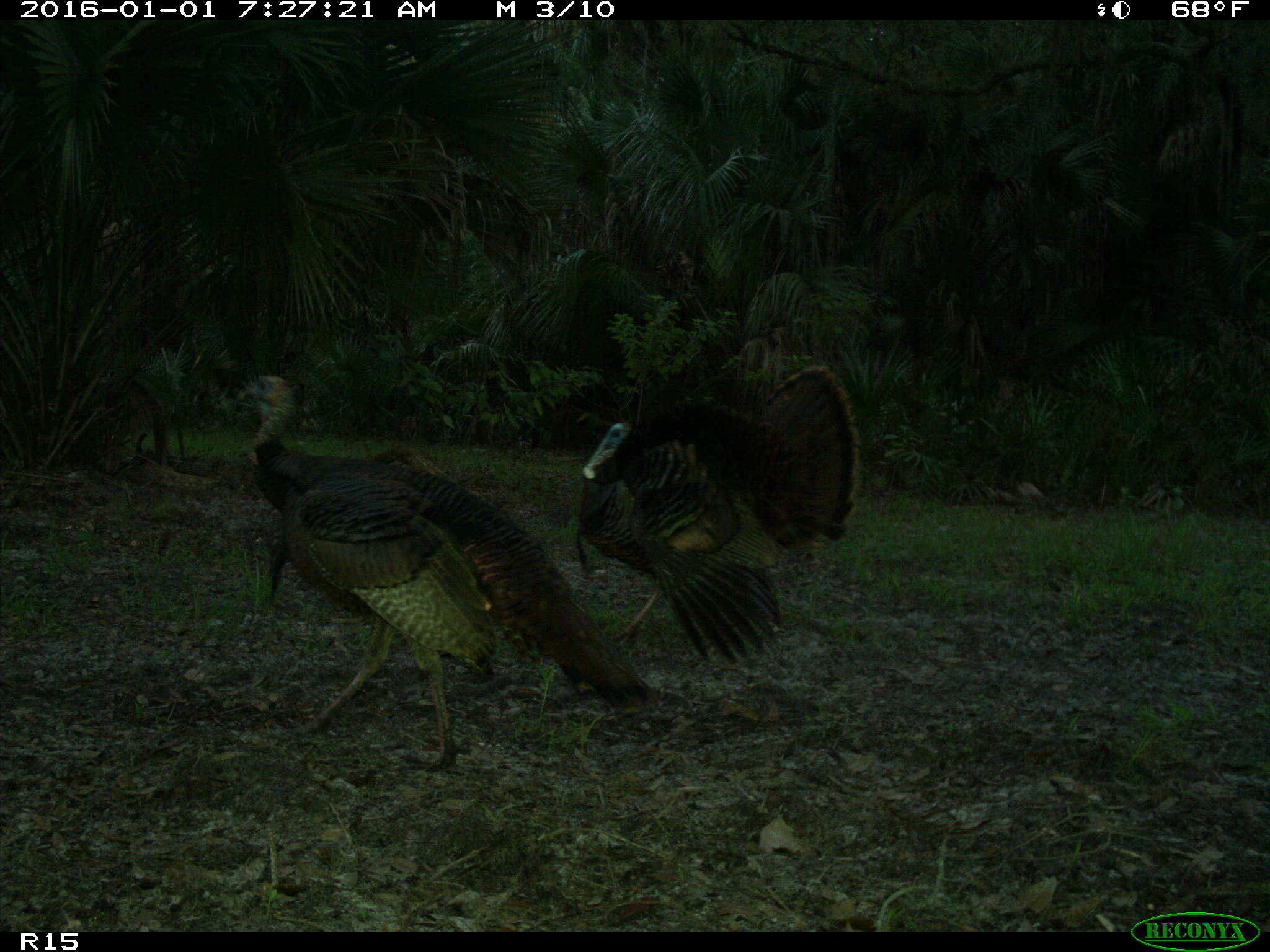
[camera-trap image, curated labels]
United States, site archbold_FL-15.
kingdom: Animalia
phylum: Chordata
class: Aves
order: Galliformes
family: Phasianidae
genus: Meleagris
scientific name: Meleagris gallopavo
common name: wild turkey